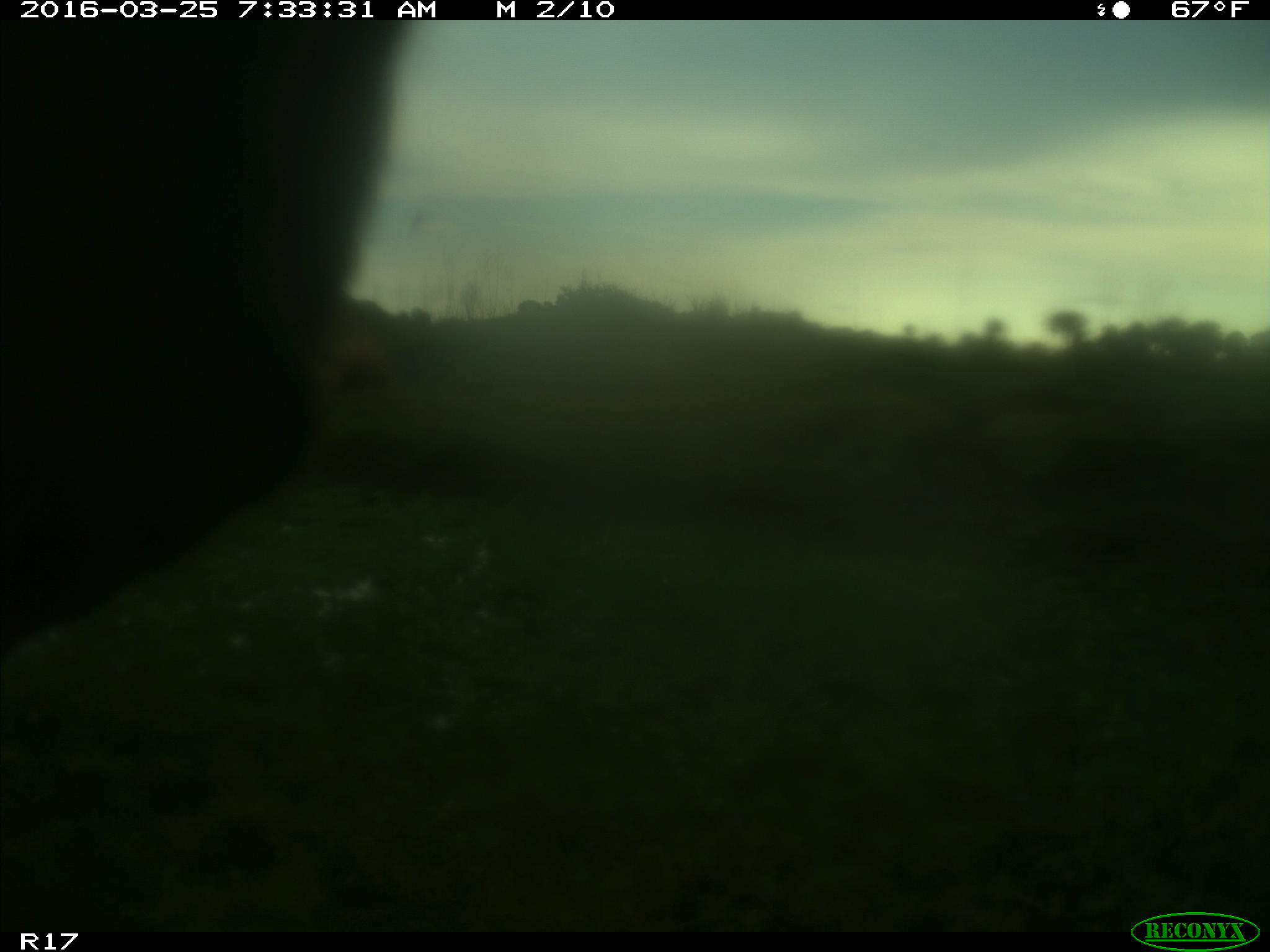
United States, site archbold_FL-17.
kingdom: Animalia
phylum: Chordata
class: Mammalia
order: Artiodactyla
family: Bovidae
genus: Bos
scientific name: Bos taurus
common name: domestic cow